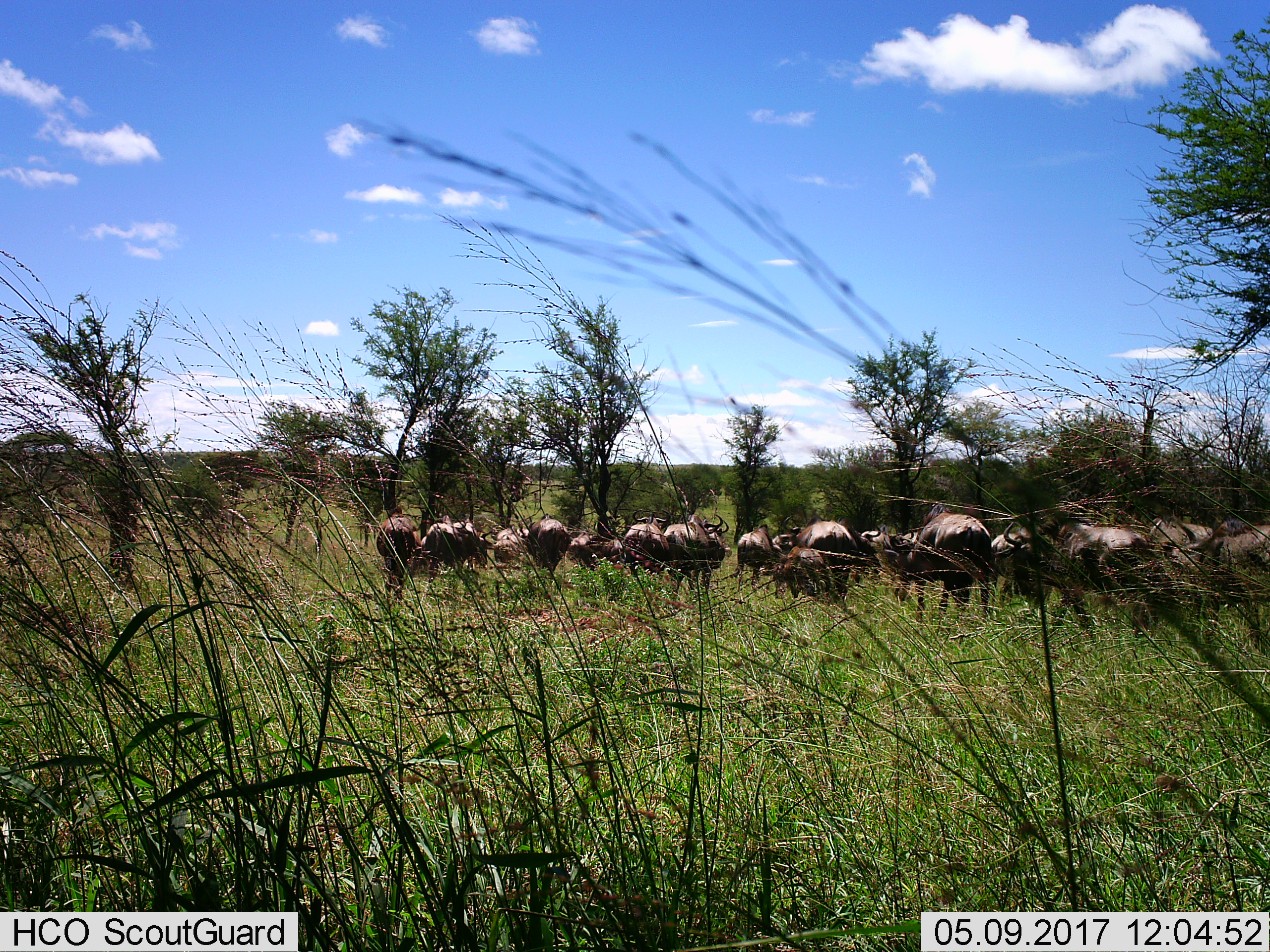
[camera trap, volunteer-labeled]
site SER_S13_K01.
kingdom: Animalia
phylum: Chordata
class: Mammalia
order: Artiodactyla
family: Bovidae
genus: Connochaetes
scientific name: Connochaetes taurinus taurinus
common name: blue wildebeest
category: wildebeestblue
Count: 11-50.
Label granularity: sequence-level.